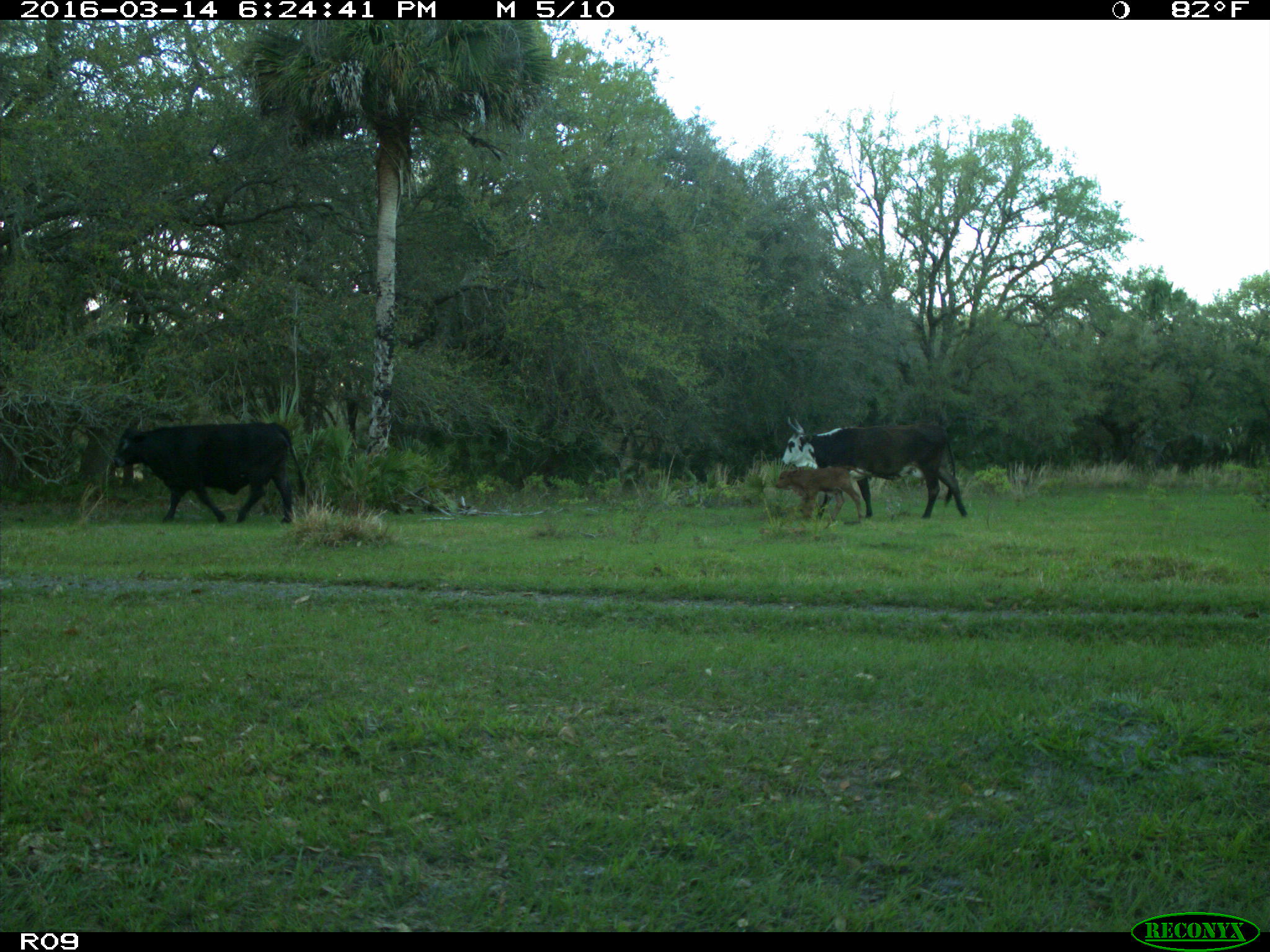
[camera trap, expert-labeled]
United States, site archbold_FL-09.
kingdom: Animalia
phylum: Chordata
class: Mammalia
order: Artiodactyla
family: Bovidae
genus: Bos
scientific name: Bos taurus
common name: domestic cow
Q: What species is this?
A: Bos taurus (domestic cow).